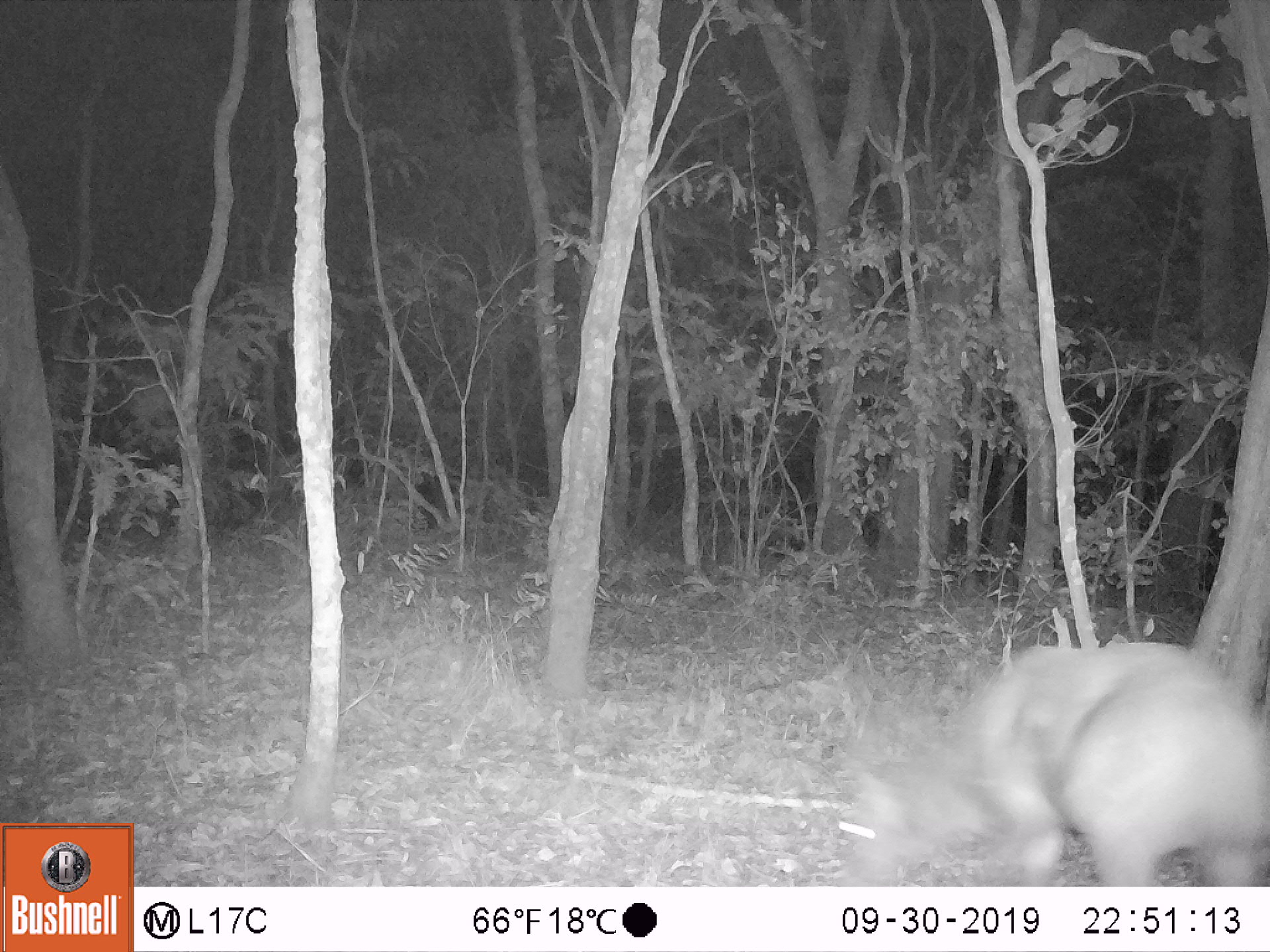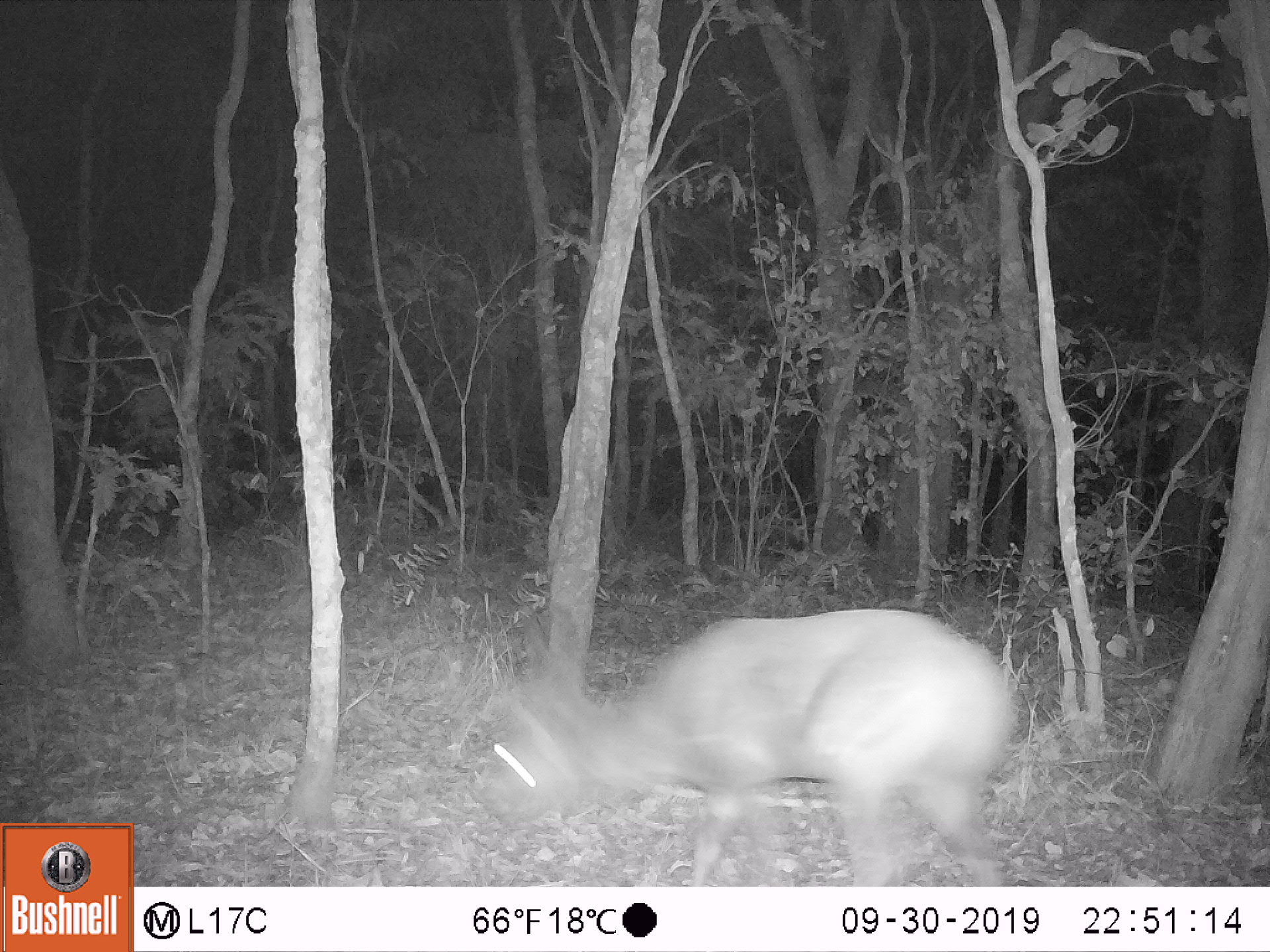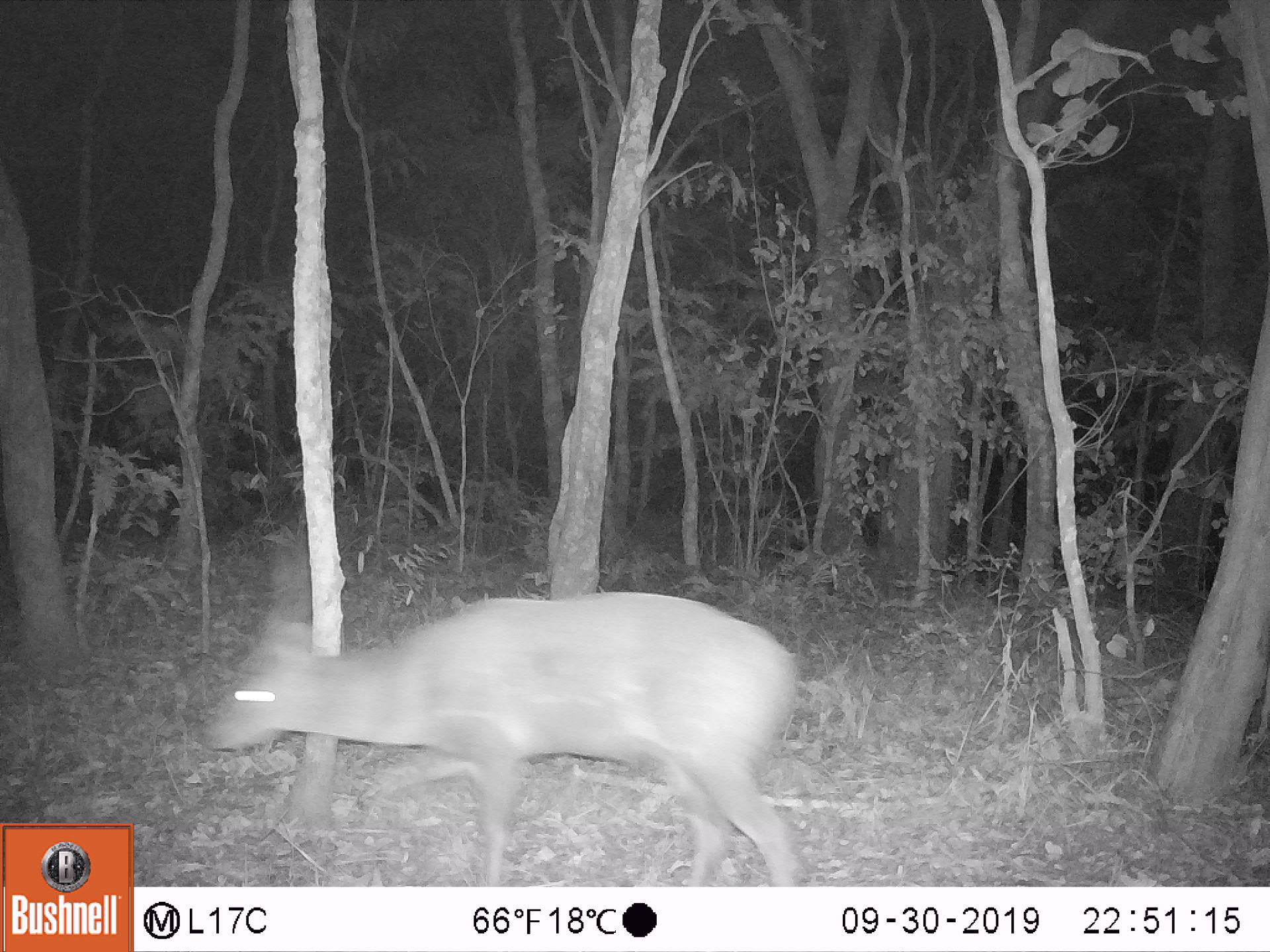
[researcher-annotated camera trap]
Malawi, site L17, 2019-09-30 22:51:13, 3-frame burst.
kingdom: Animalia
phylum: Chordata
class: Mammalia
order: Artiodactyla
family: Bovidae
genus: Tragelaphus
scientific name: Tragelaphus sylvaticus sylvaticus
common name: cape bushbuck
Cape bushbuck (Tragelaphus sylvaticus sylvaticus), count 1.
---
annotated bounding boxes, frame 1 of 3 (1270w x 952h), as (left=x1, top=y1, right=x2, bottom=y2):
cape bushbuck: (left=830, top=631, right=1266, bottom=880)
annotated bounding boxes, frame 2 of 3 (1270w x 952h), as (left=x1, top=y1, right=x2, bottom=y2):
cape bushbuck: (left=479, top=592, right=1022, bottom=882)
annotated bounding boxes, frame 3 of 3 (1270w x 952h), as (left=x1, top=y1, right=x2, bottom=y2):
cape bushbuck: (left=201, top=545, right=809, bottom=887)